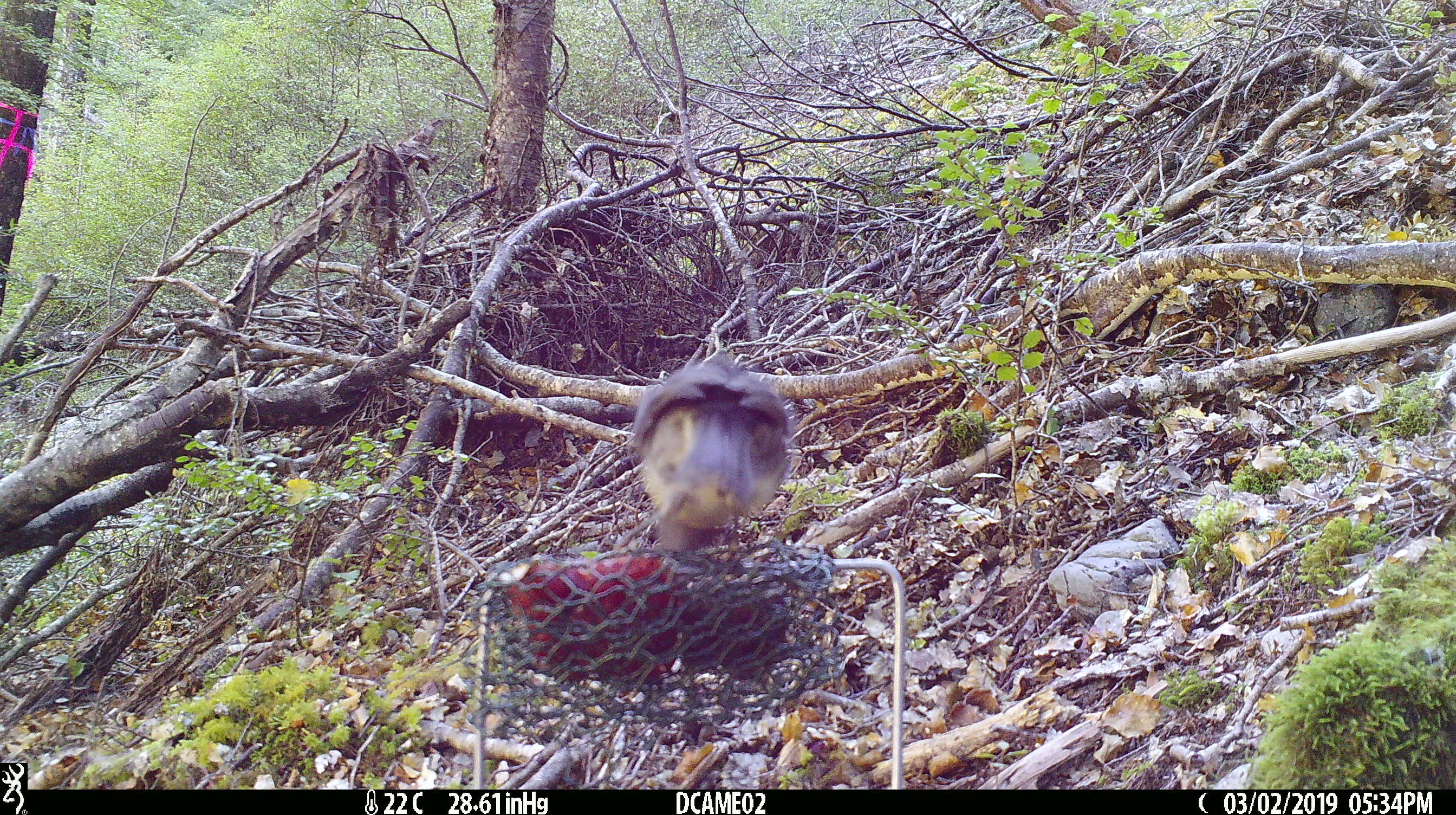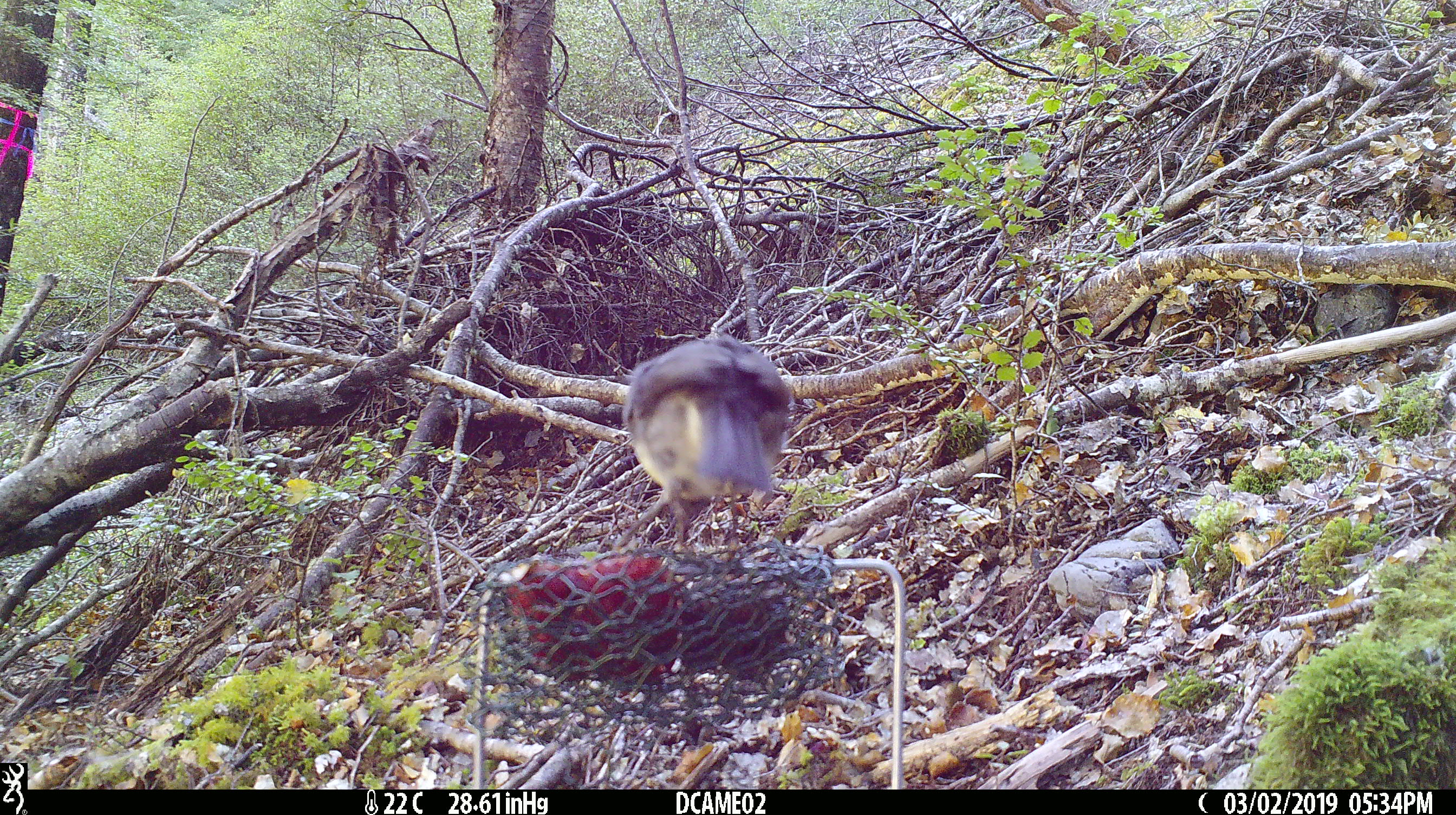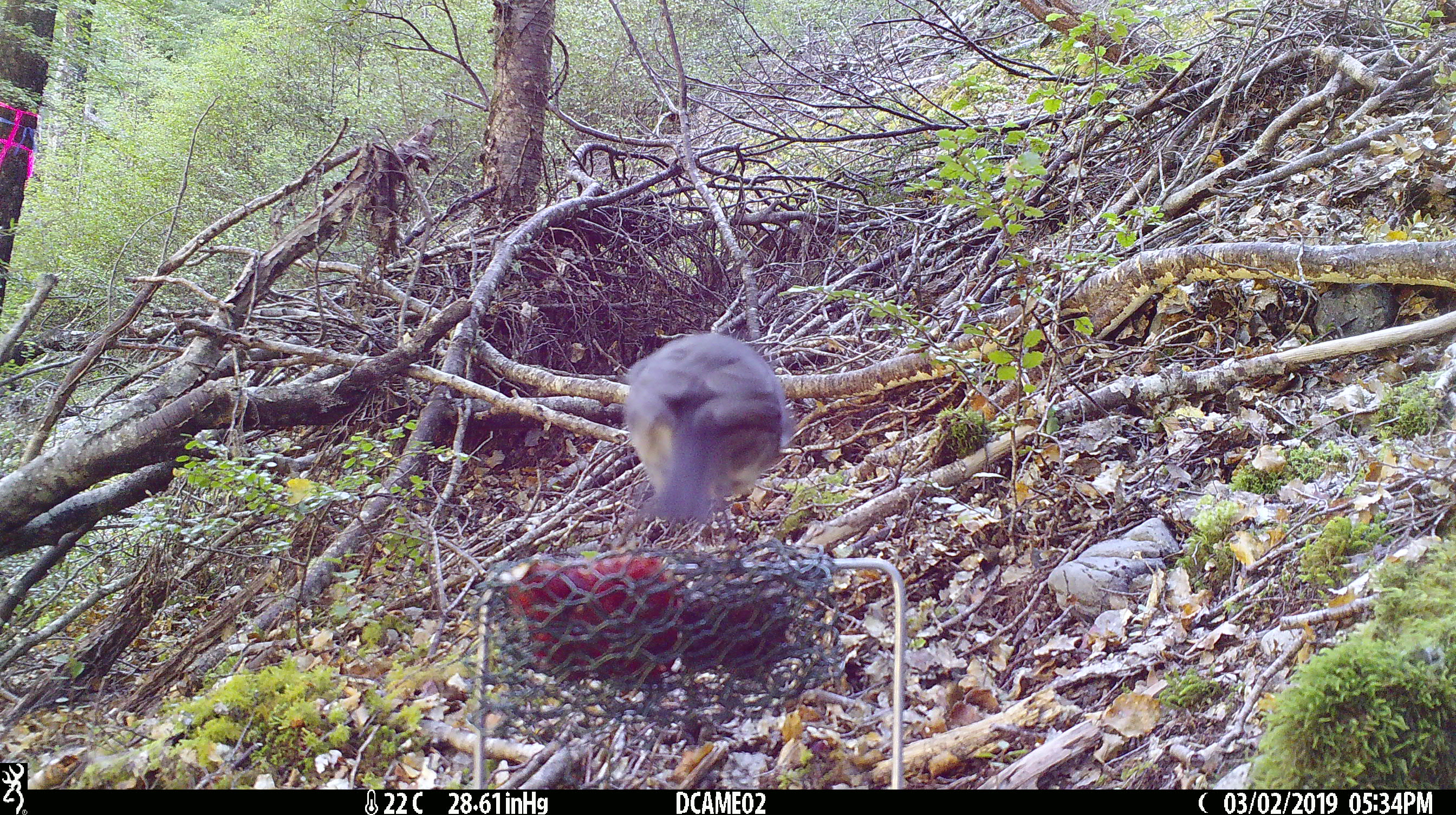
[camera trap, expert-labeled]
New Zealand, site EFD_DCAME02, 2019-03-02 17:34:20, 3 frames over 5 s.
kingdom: Animalia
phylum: Chordata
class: Aves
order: Passeriformes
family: Petroicidae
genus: Petroica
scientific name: Petroica australis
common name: new zealand robin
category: robin